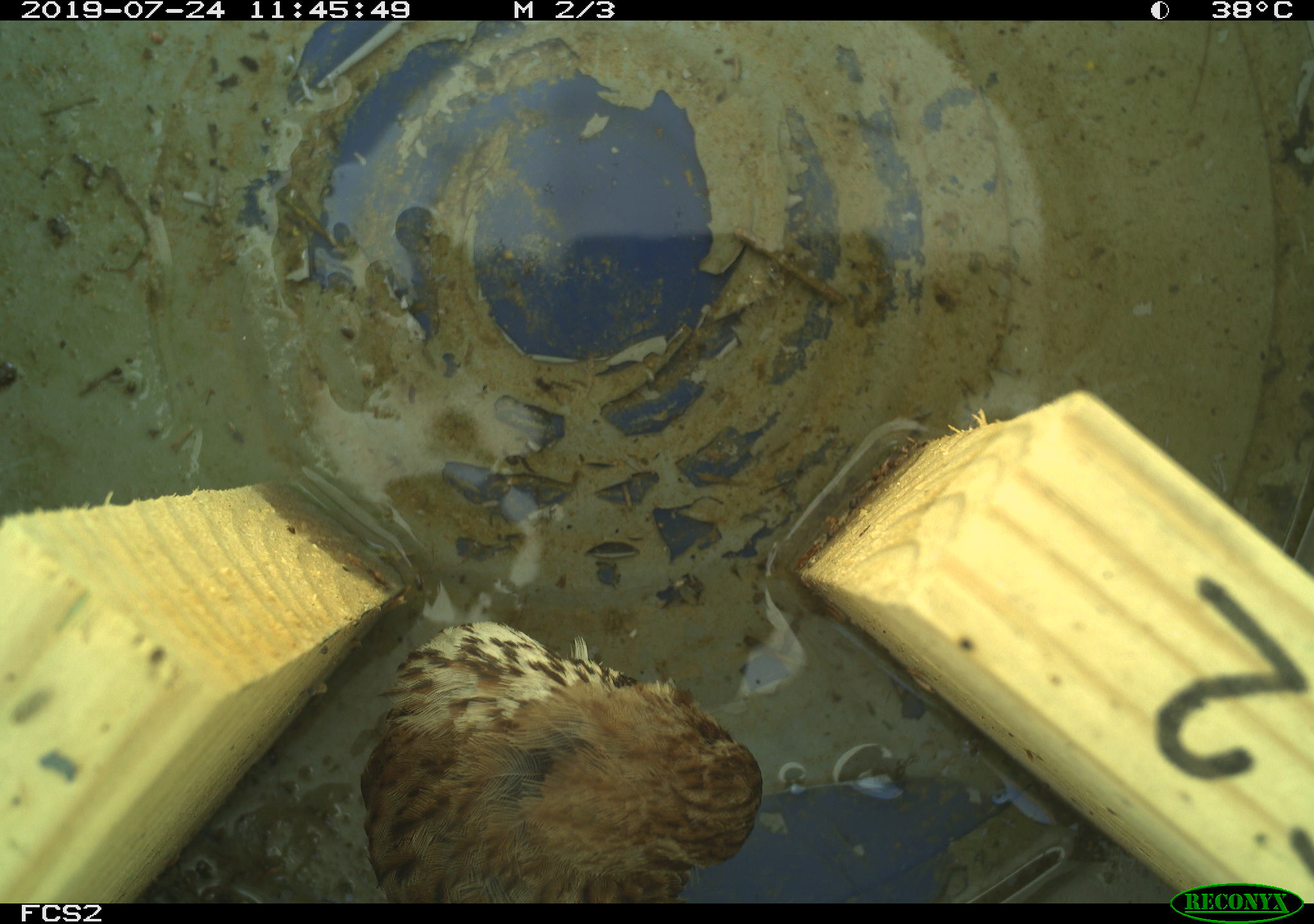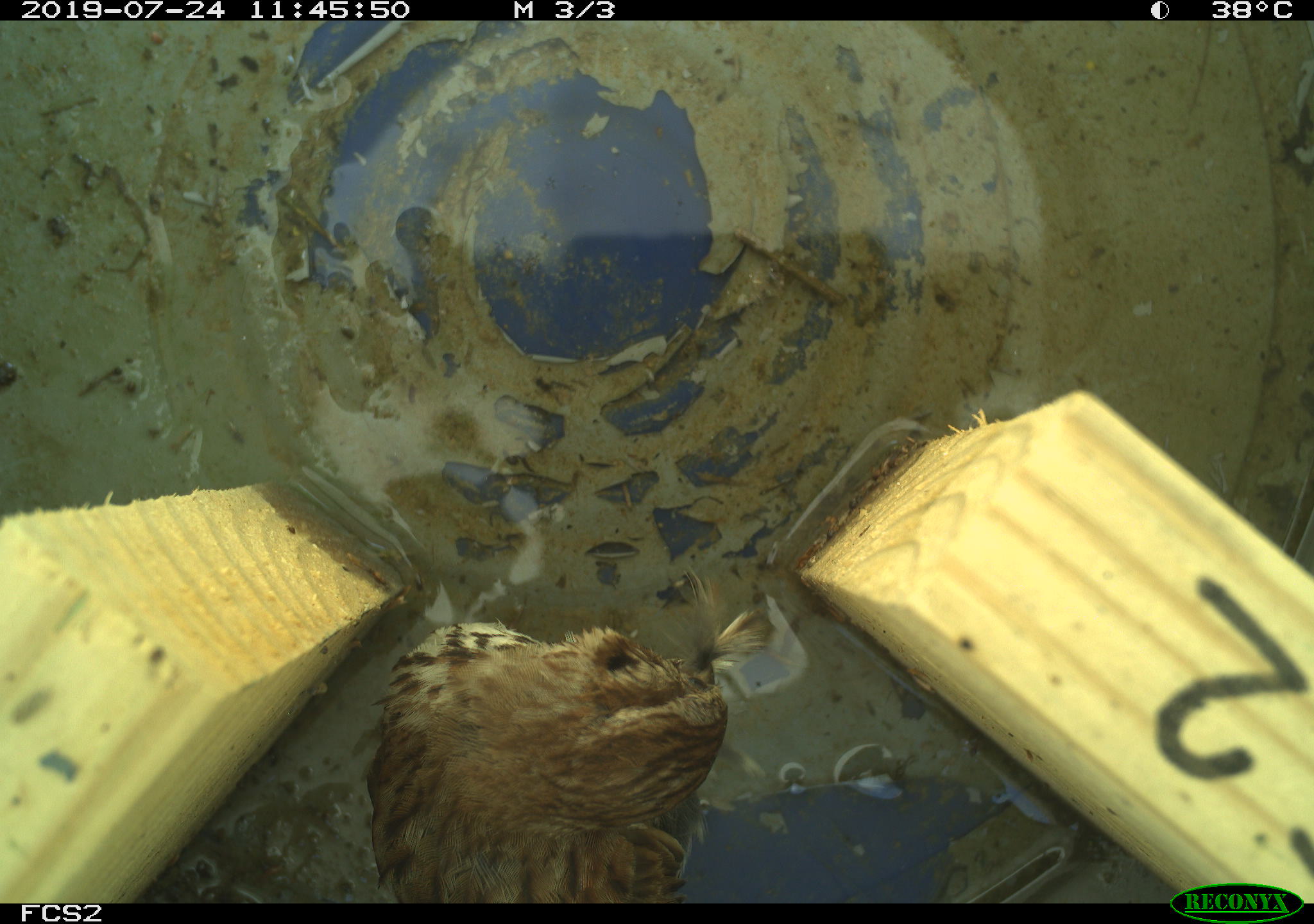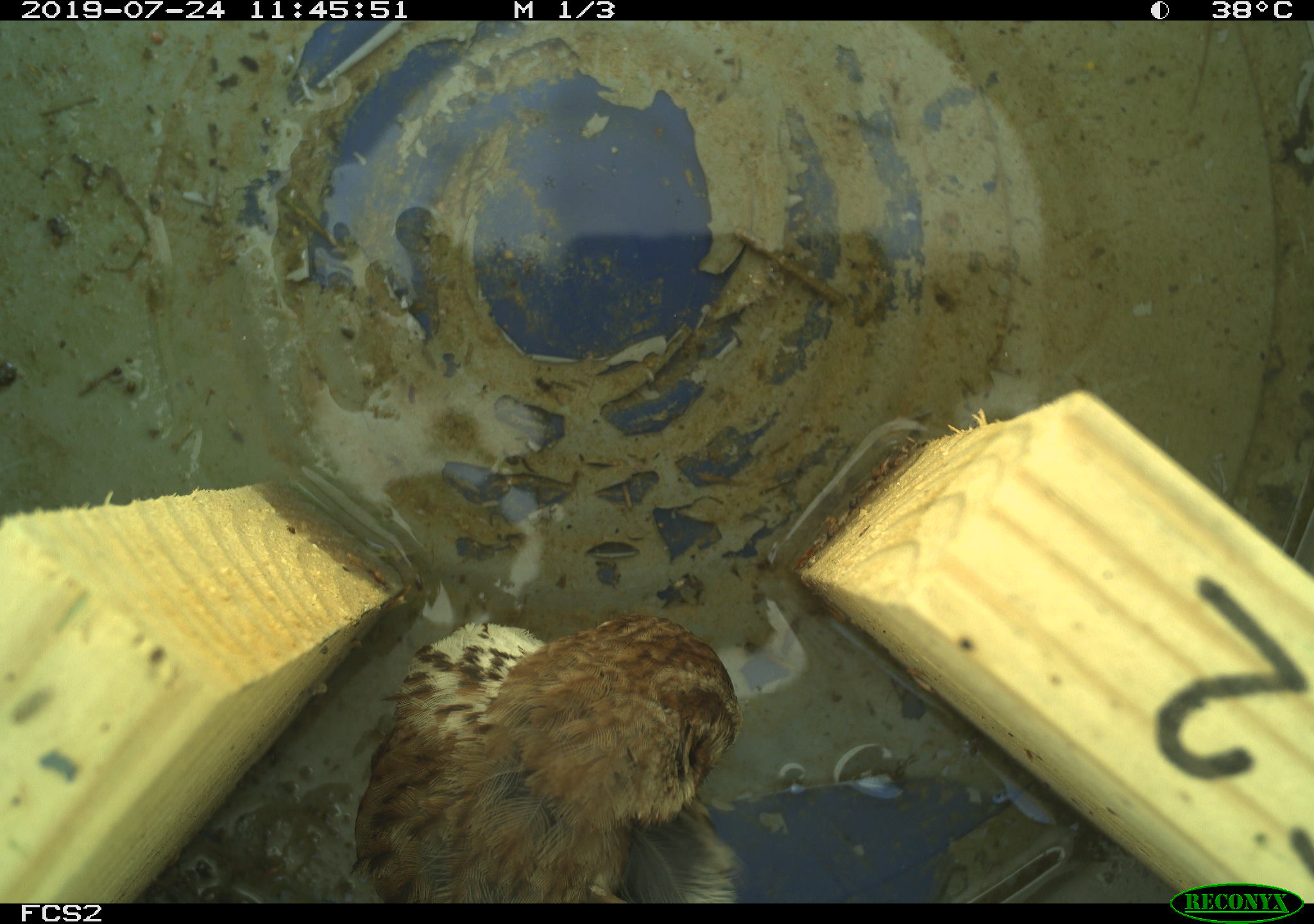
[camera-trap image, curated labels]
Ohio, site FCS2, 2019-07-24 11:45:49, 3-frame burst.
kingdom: Animalia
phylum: Chordata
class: Aves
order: Passeriformes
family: Passerellidae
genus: Melospiza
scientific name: Melospiza melodia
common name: song sparrow